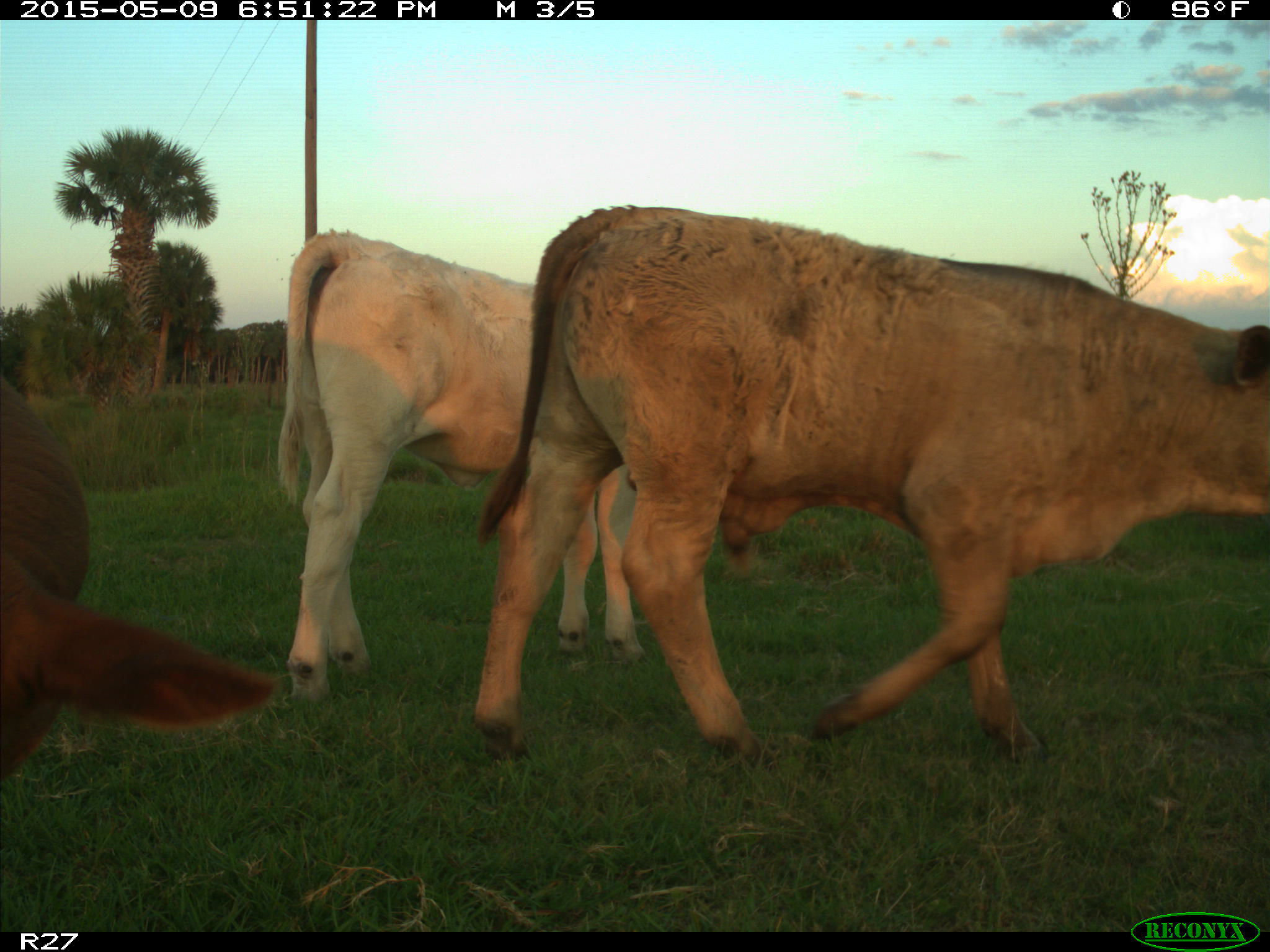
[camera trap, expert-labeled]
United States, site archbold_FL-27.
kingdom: Animalia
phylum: Chordata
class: Mammalia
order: Artiodactyla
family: Bovidae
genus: Bos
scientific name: Bos taurus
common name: domestic cow